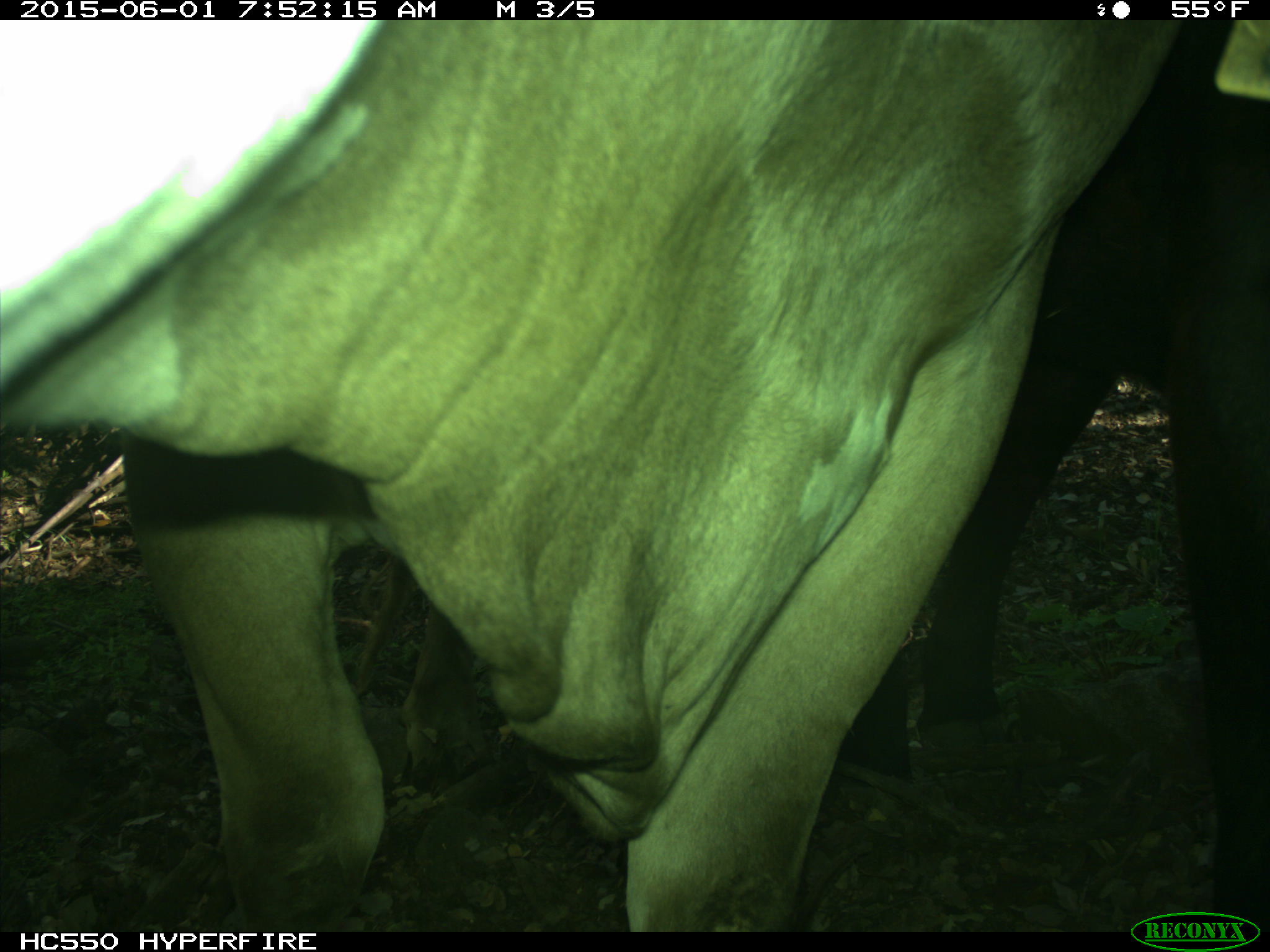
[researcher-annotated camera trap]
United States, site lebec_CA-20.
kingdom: Animalia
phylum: Chordata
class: Mammalia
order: Artiodactyla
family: Bovidae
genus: Bos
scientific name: Bos taurus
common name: domestic cow